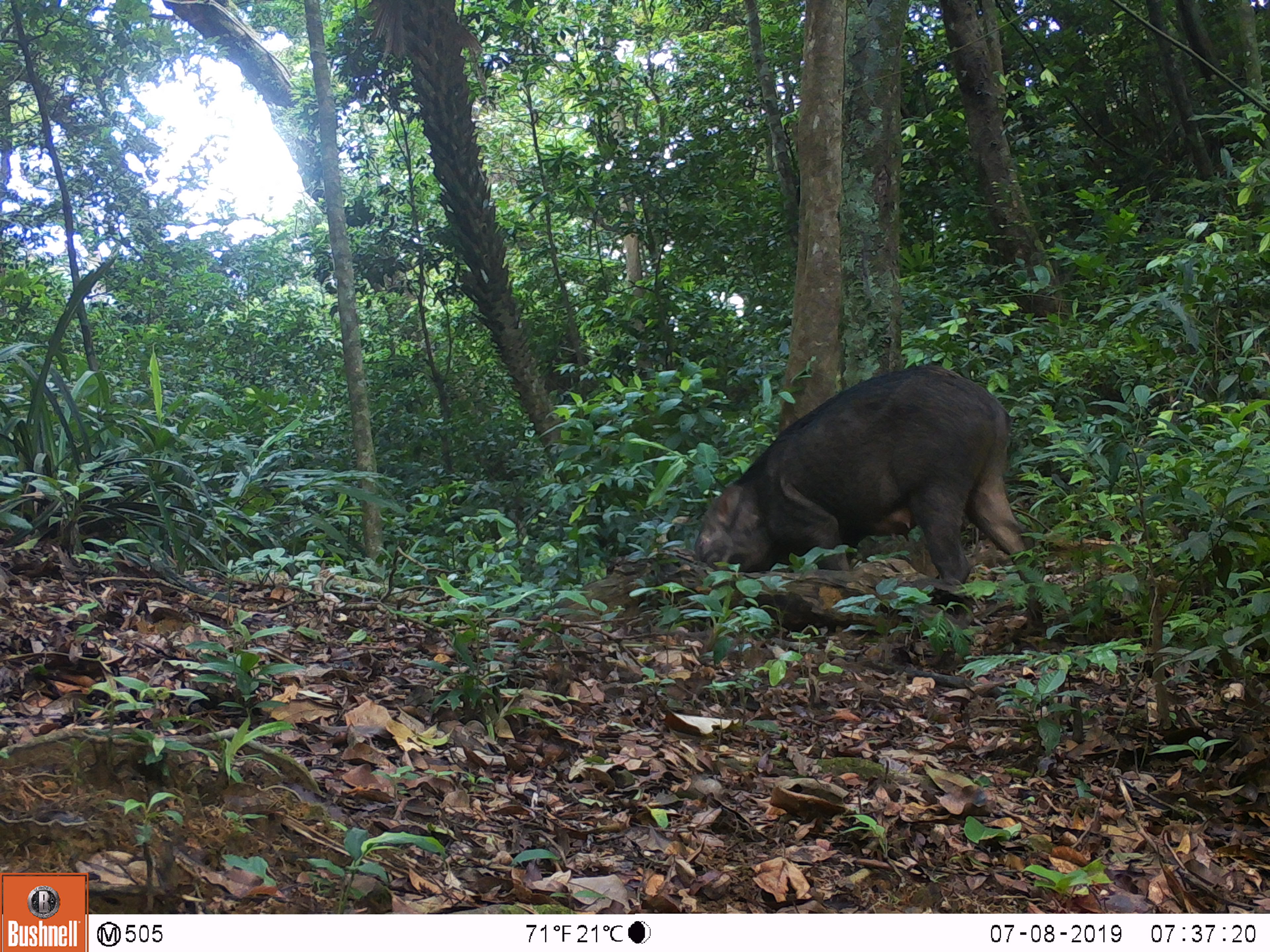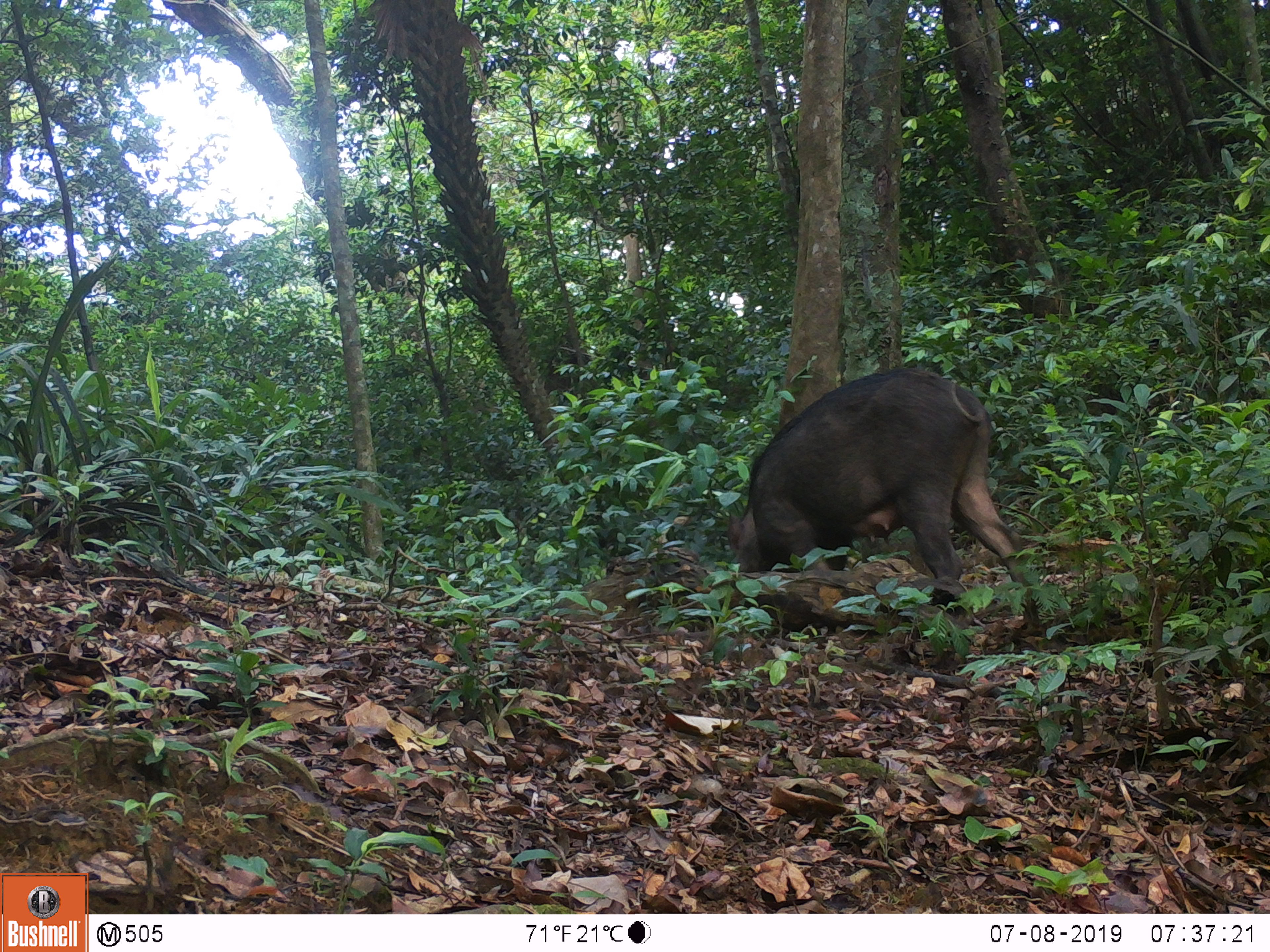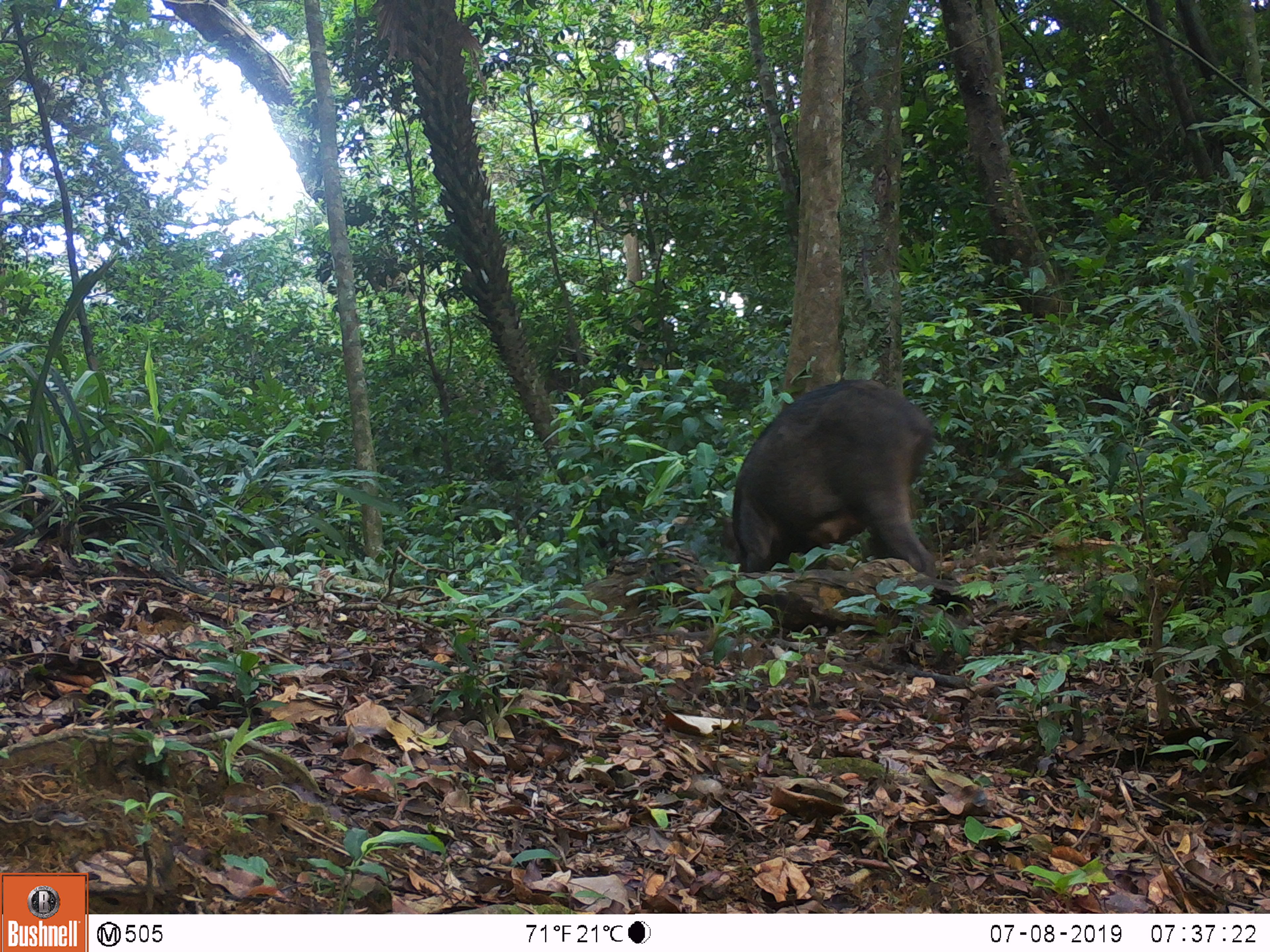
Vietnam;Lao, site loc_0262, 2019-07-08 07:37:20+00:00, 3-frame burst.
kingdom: Animalia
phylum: Chordata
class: Mammalia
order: Artiodactyla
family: Suidae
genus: Sus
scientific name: Sus scrofa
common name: eurasian wild pig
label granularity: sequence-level